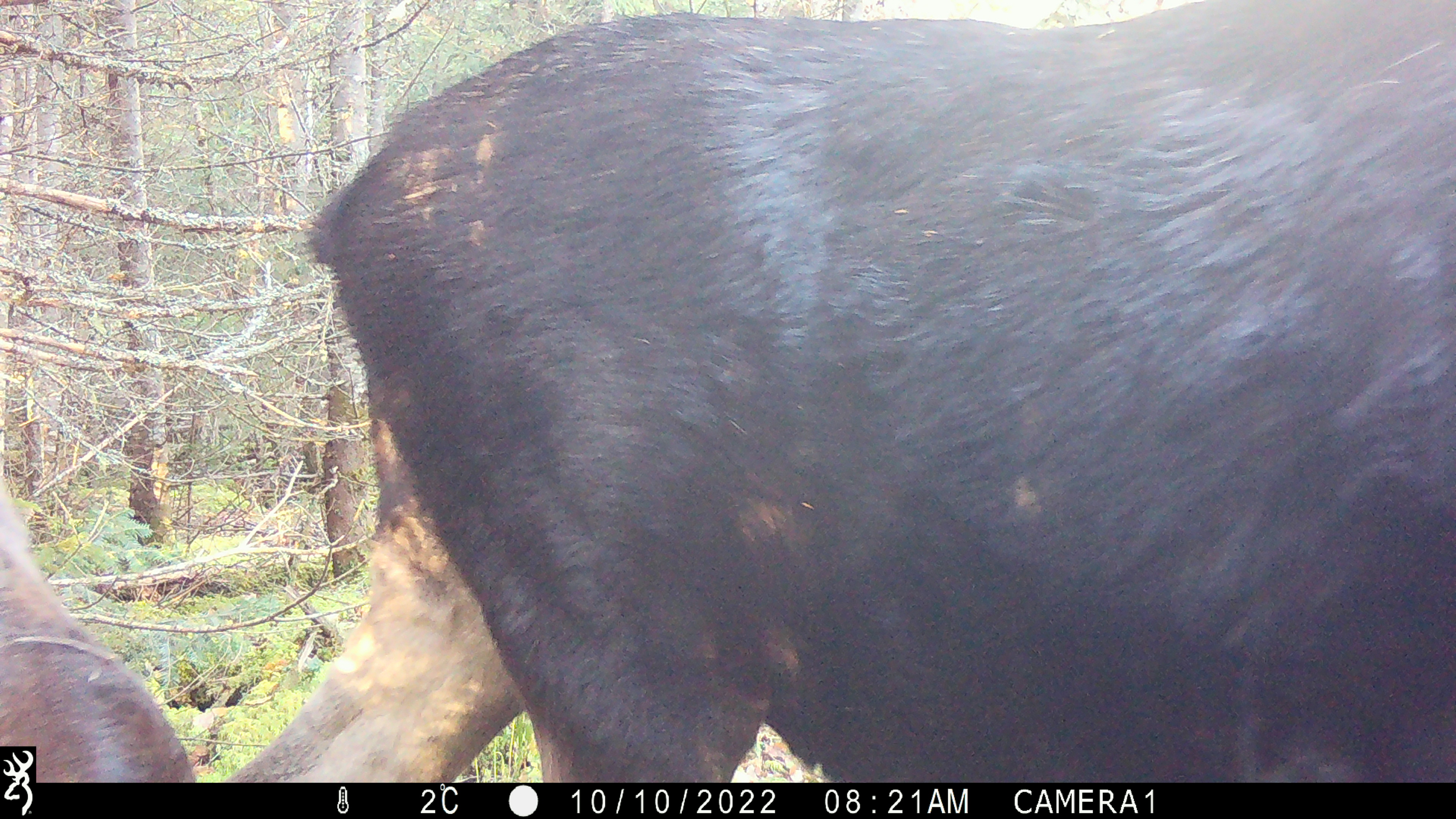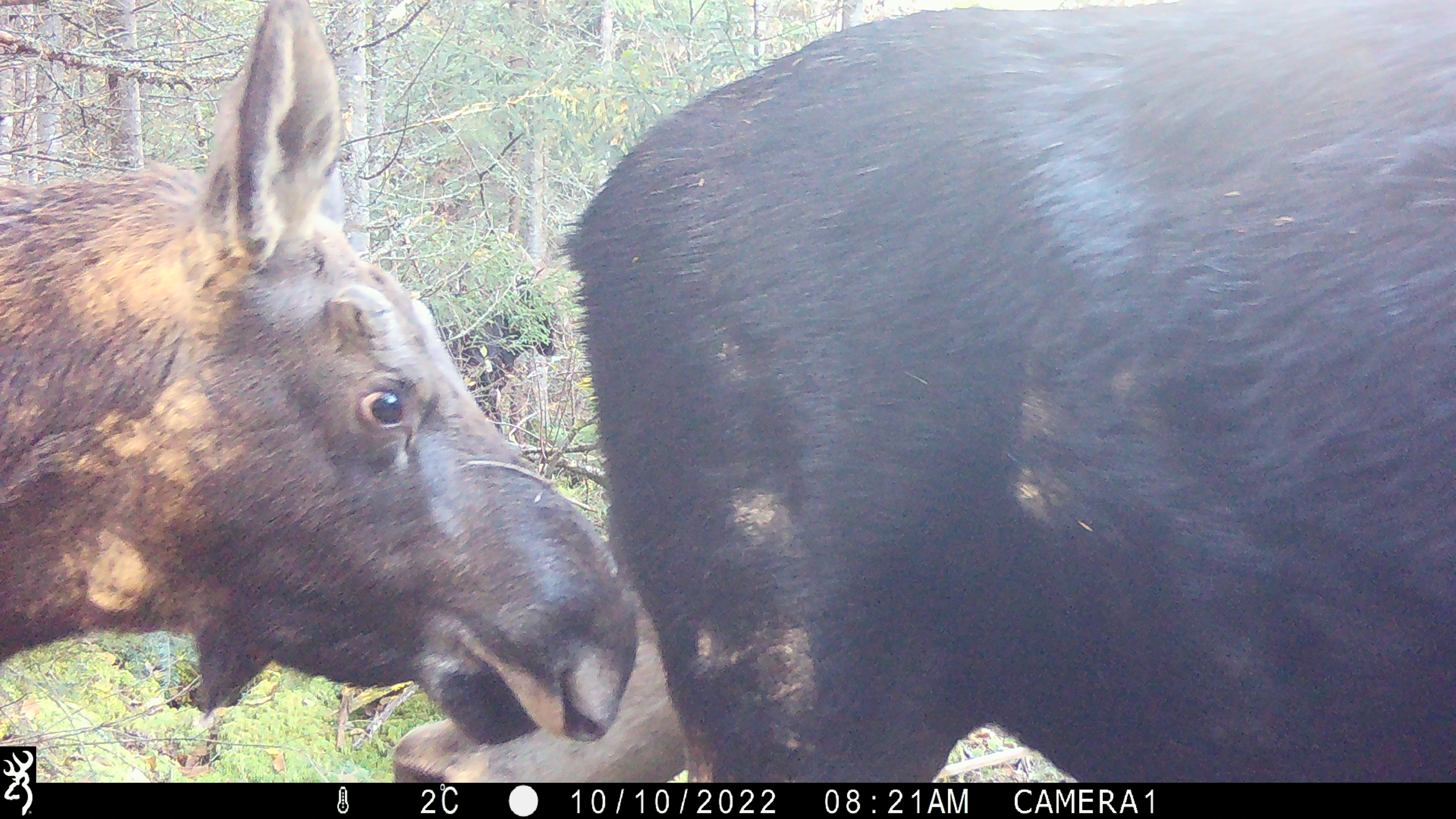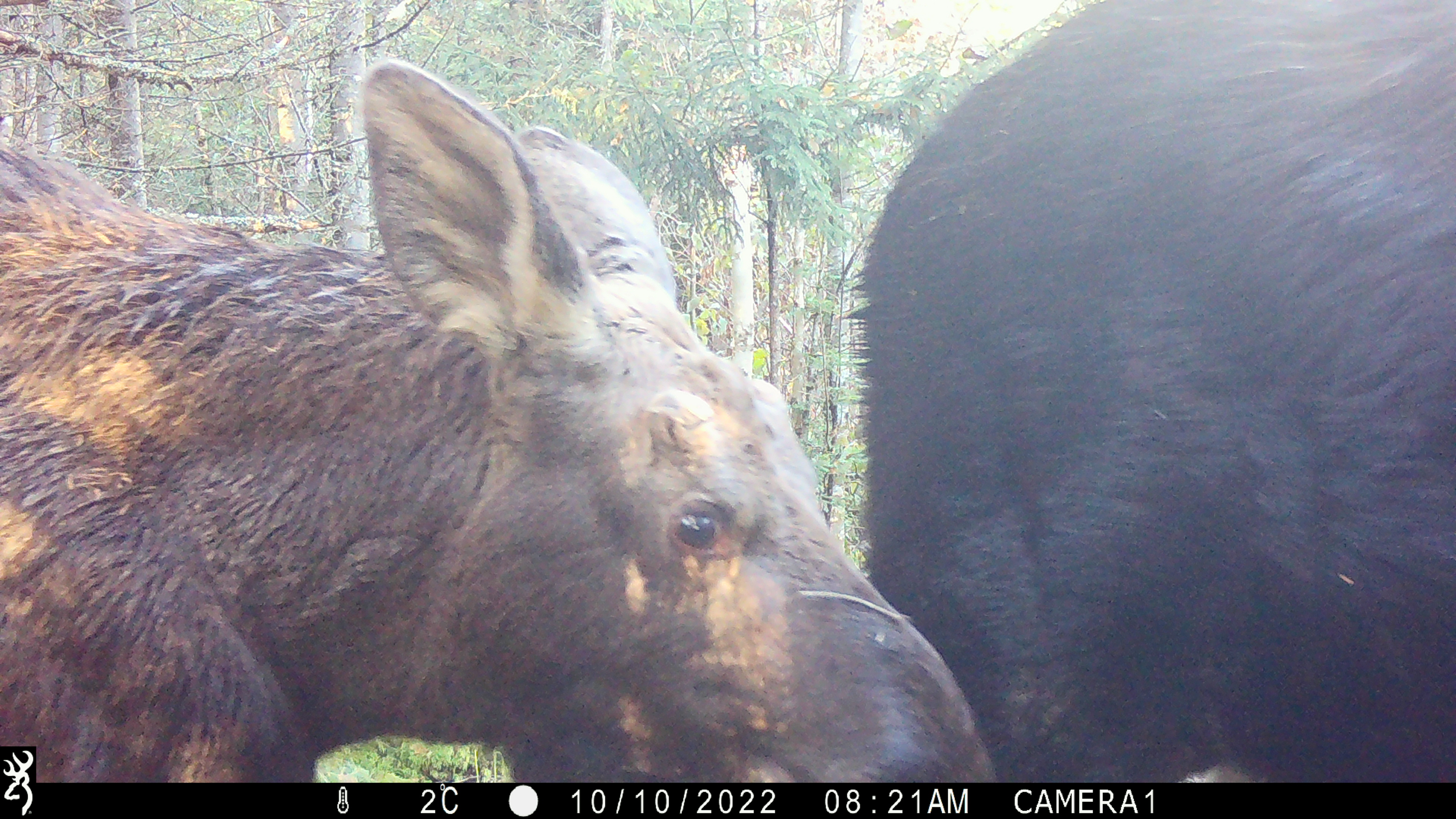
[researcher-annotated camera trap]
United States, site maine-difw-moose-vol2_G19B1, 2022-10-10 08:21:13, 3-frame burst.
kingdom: Animalia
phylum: Chordata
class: Mammalia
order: Artiodactyla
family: Cervidae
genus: Alces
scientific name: Alces alces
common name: moose